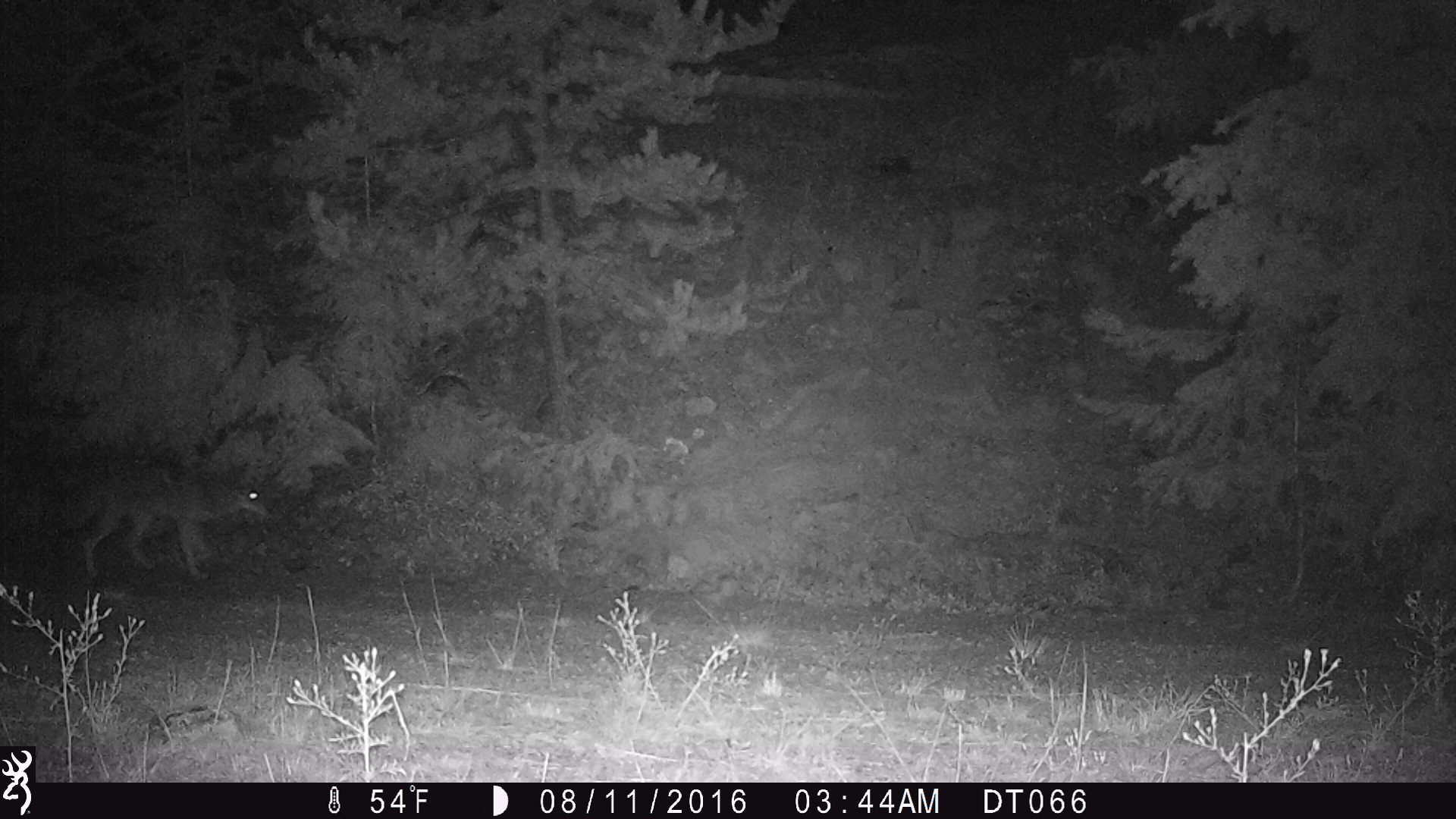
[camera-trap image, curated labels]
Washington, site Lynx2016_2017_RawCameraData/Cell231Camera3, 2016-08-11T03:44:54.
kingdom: Animalia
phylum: Chordata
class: Mammalia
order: Carnivora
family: Canidae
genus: Canis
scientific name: Canis latrans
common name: coyote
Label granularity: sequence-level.